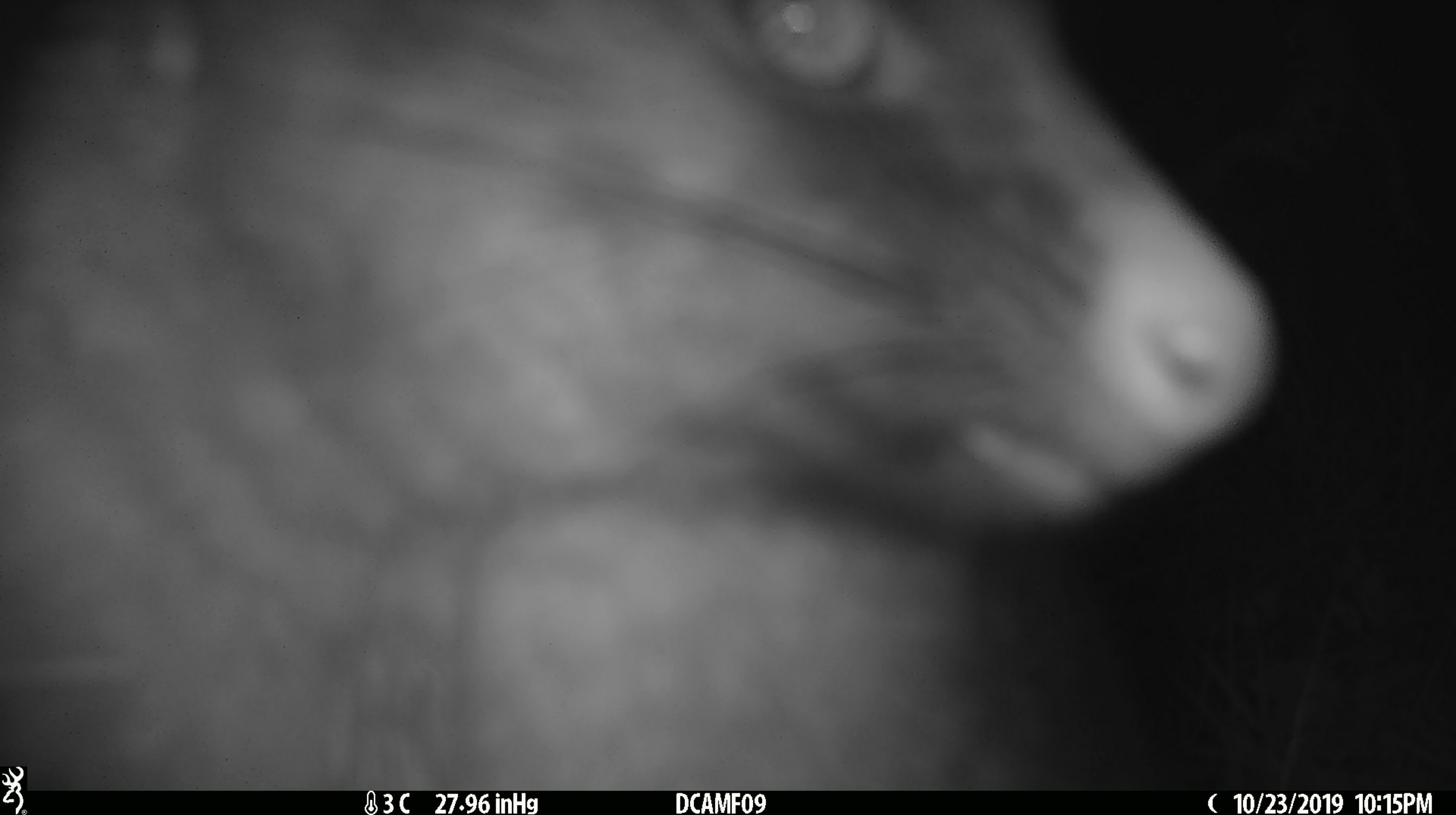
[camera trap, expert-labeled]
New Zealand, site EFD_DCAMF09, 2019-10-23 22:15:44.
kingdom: Animalia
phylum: Chordata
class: Mammalia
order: Diprotodontia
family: Phalangeridae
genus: Trichosurus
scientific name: Trichosurus vulpecula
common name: common brushtail possum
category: possum